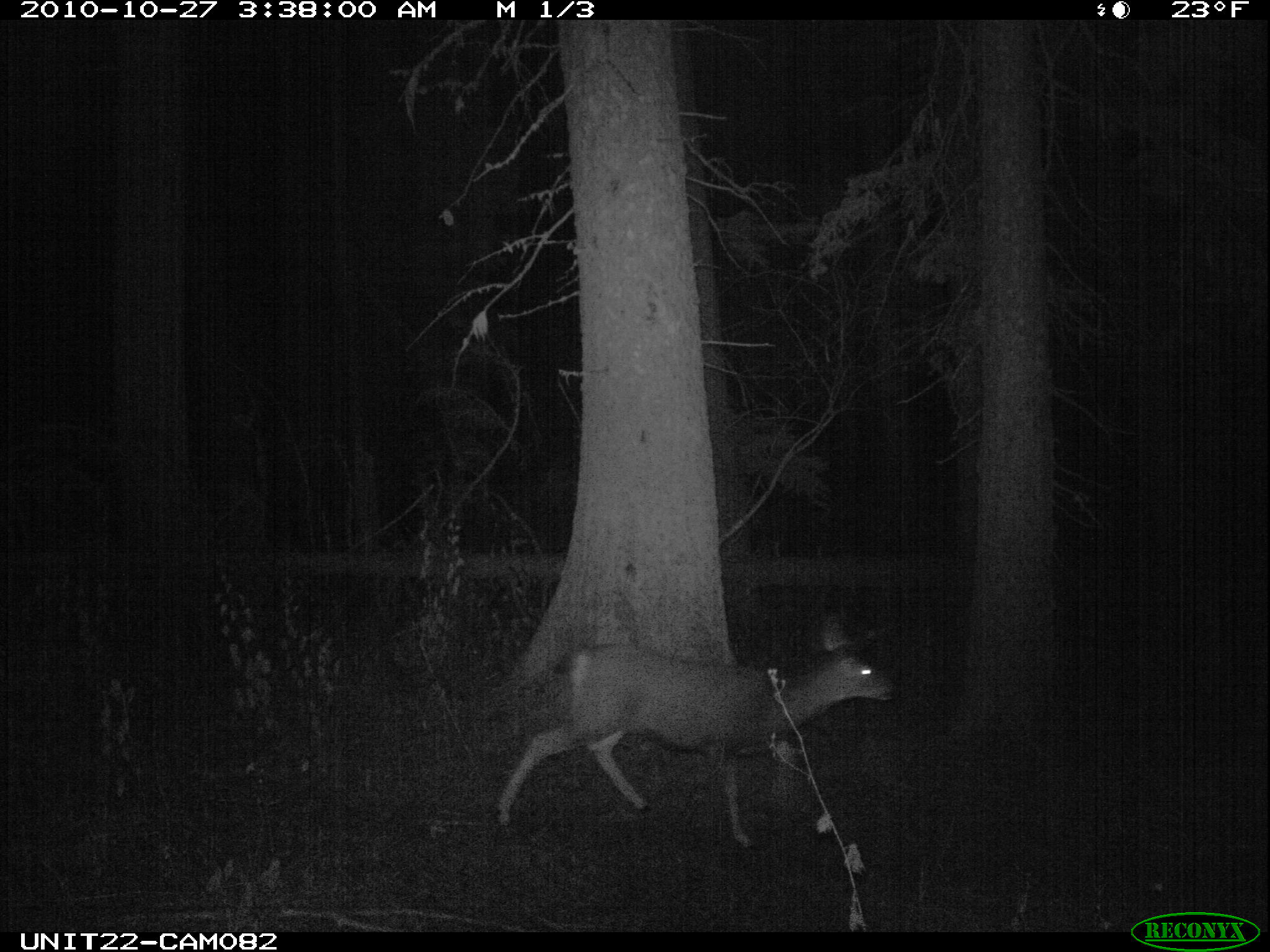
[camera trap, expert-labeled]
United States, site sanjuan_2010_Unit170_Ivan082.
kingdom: Animalia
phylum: Chordata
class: Mammalia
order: Artiodactyla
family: Cervidae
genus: Odocoileus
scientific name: Odocoileus hemionus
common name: mule deer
Odocoileus hemionus (mule deer).